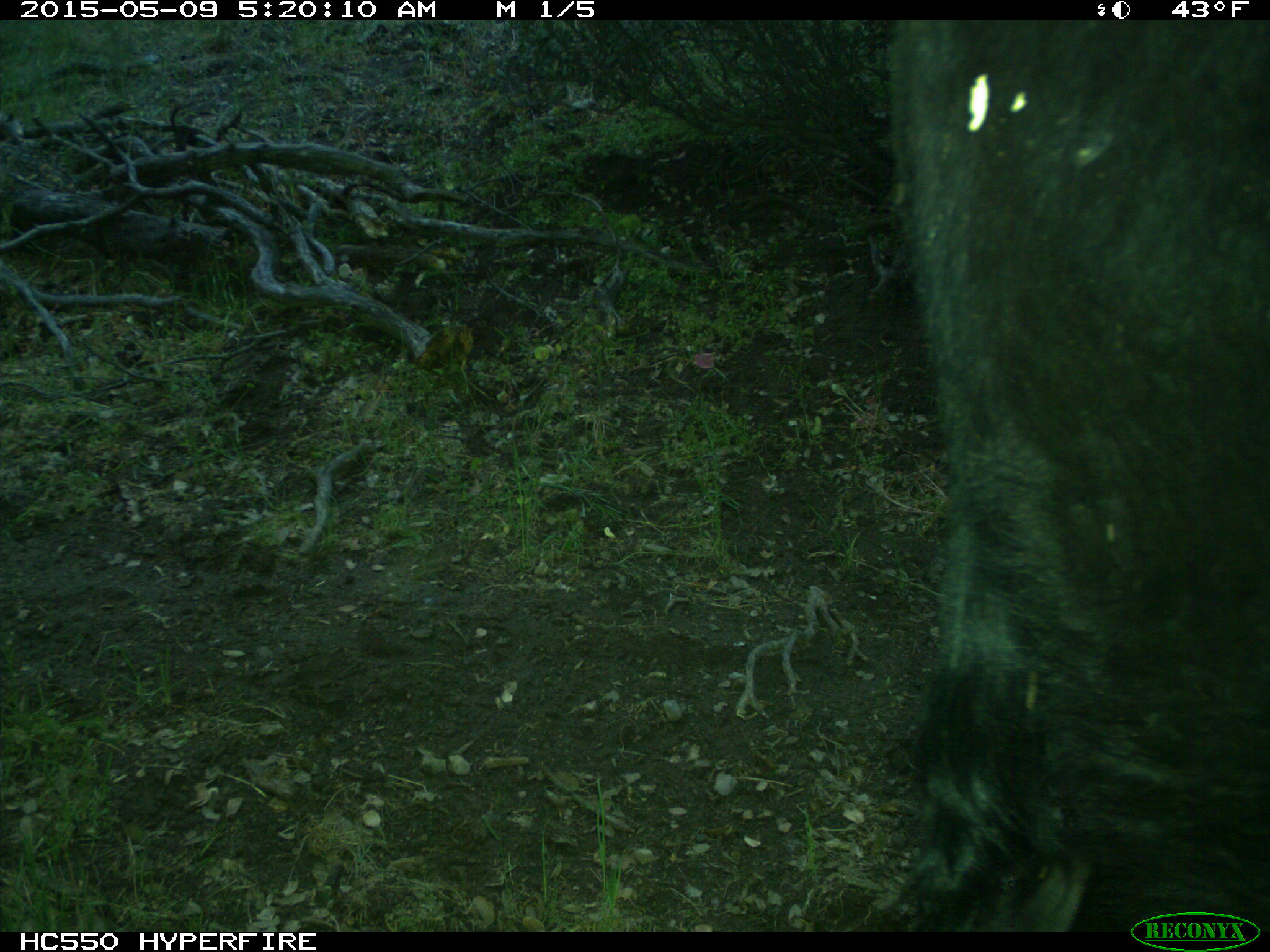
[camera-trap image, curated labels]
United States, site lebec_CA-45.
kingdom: Animalia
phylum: Chordata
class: Mammalia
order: Artiodactyla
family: Bovidae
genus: Bos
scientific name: Bos taurus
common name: domestic cow